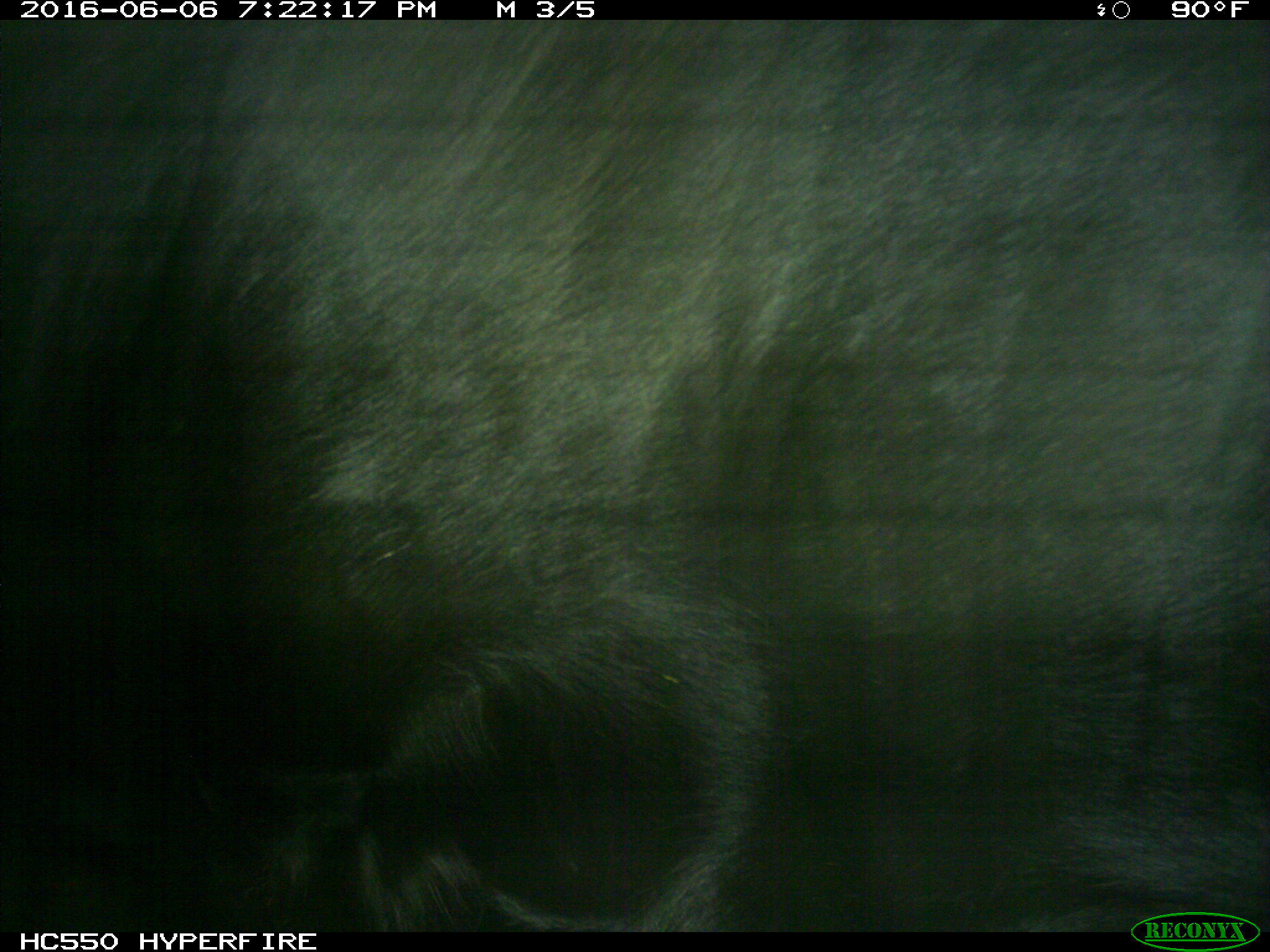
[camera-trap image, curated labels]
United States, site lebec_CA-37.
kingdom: Animalia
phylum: Chordata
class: Mammalia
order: Artiodactyla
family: Bovidae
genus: Bos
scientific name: Bos taurus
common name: domestic cow